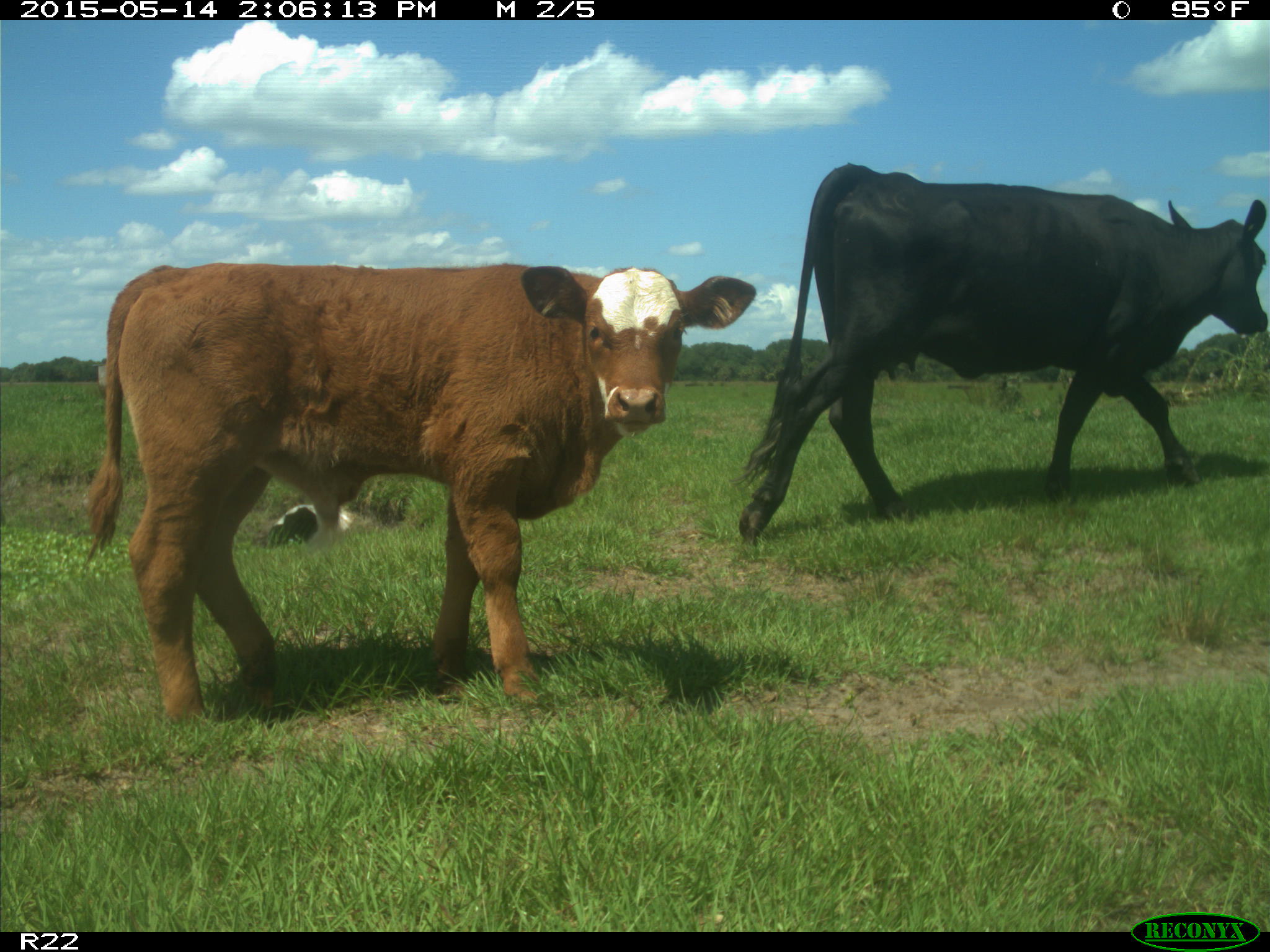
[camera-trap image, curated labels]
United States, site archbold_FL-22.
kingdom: Animalia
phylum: Chordata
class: Mammalia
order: Artiodactyla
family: Bovidae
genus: Bos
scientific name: Bos taurus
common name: domestic cow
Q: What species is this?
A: Bos taurus (domestic cow).